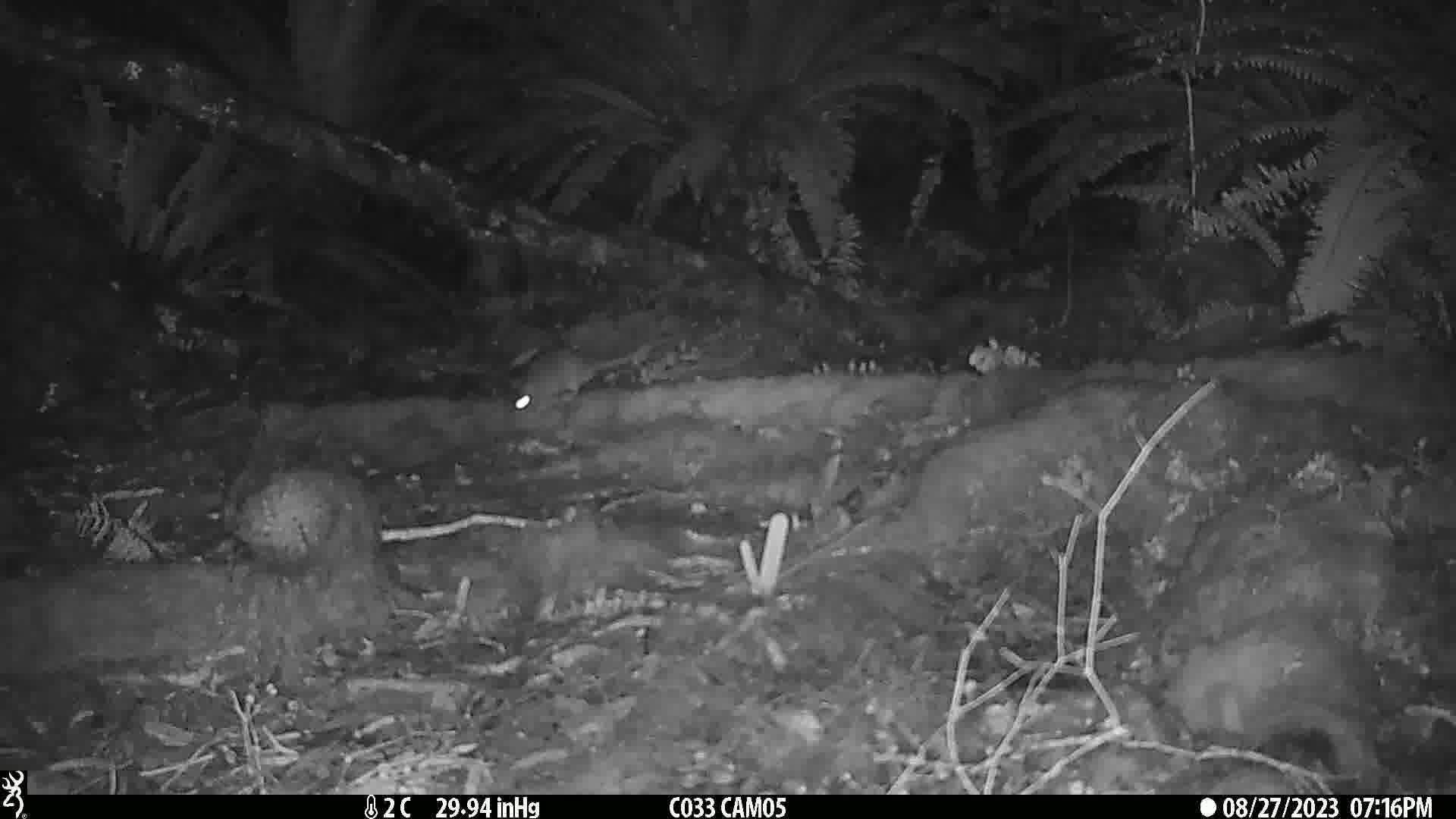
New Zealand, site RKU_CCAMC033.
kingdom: Animalia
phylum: Chordata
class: Mammalia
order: Rodentia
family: Muridae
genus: Rattus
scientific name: Rattus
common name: rat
Rat (Rattus).